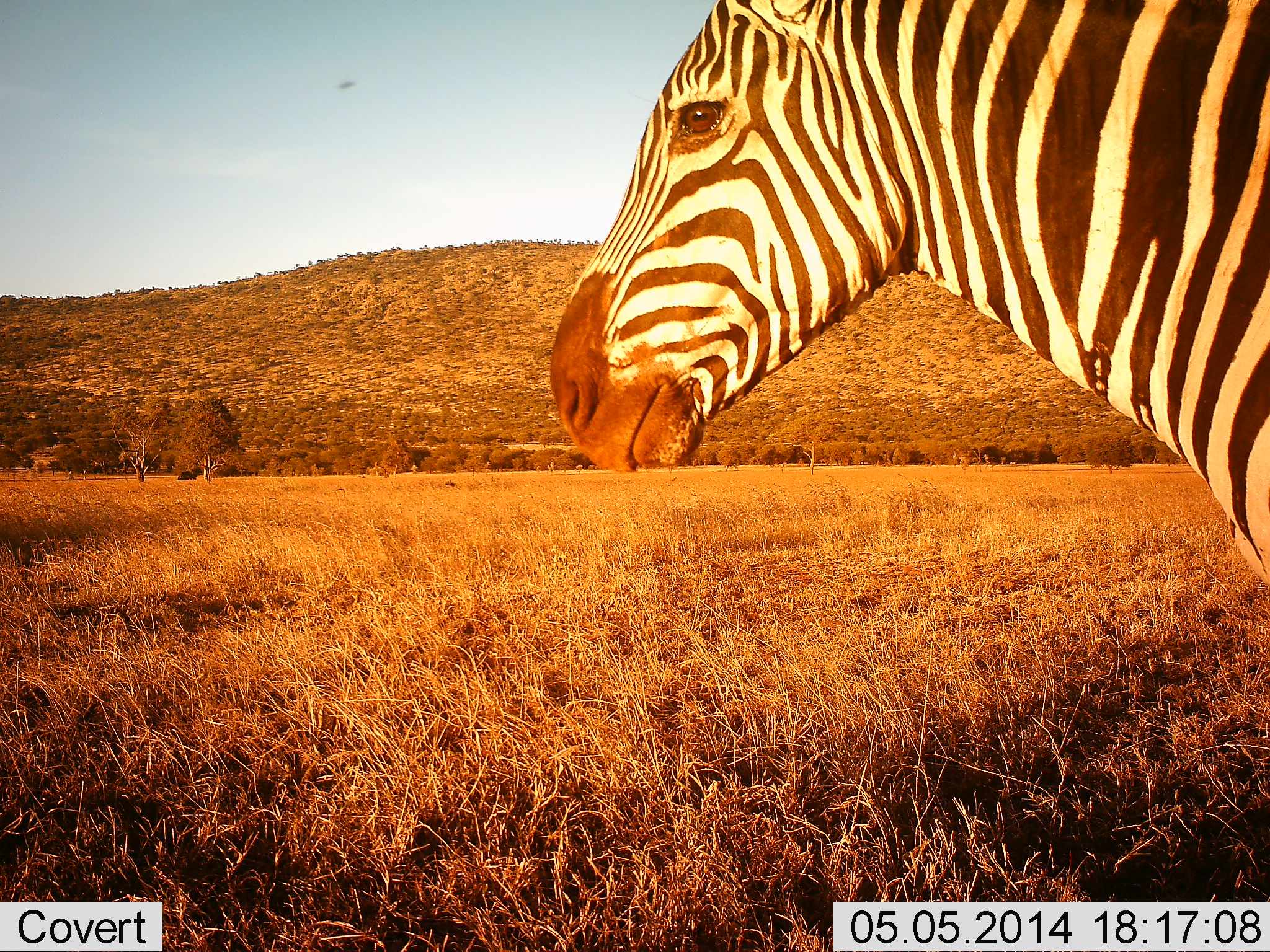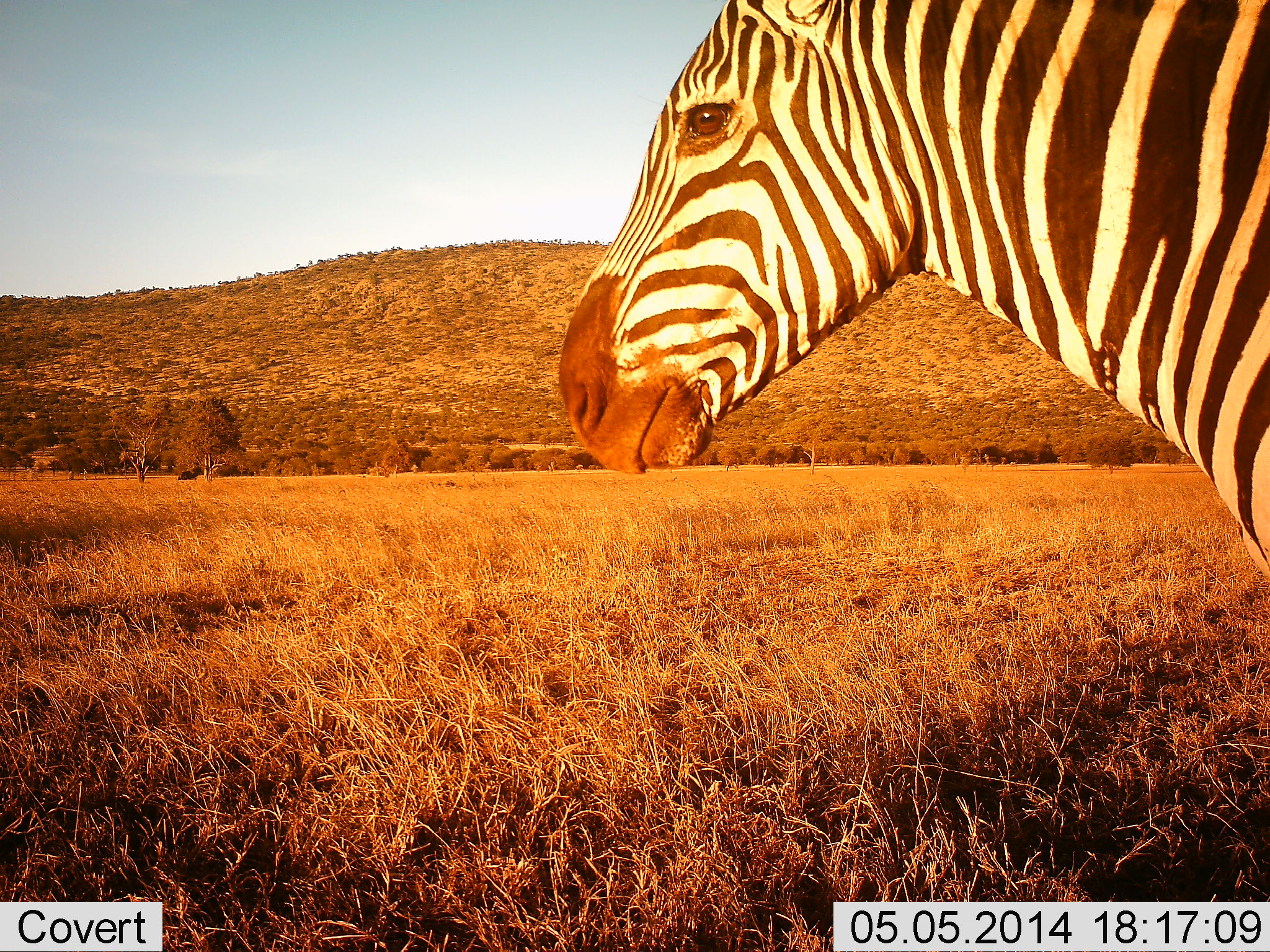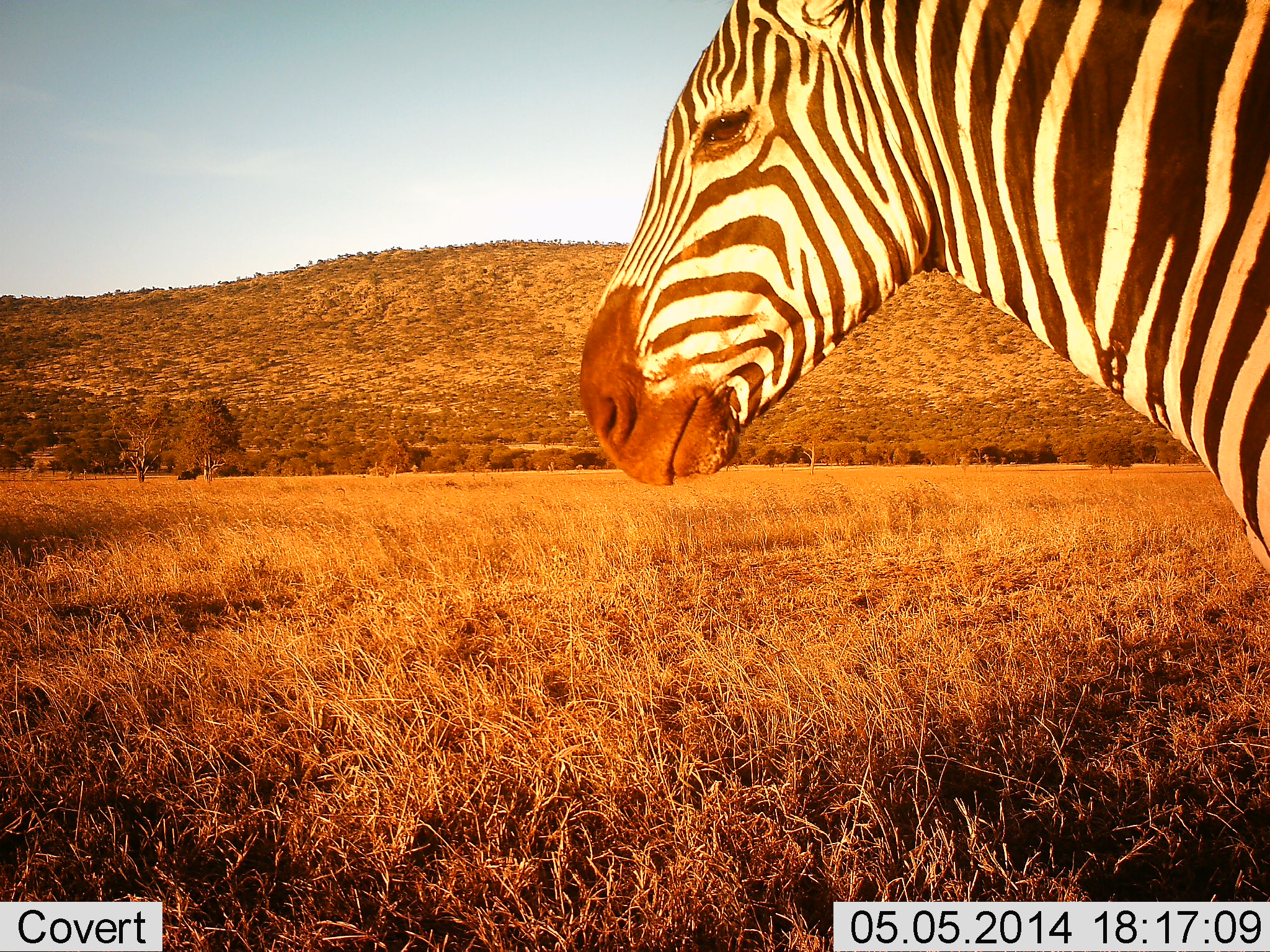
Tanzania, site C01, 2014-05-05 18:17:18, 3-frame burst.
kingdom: Animalia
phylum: Chordata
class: Mammalia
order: Perissodactyla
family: Equidae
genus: Equus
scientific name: Equus quagga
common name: plains zebra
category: zebra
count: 1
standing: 92%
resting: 0%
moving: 8%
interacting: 0%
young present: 0%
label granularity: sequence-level